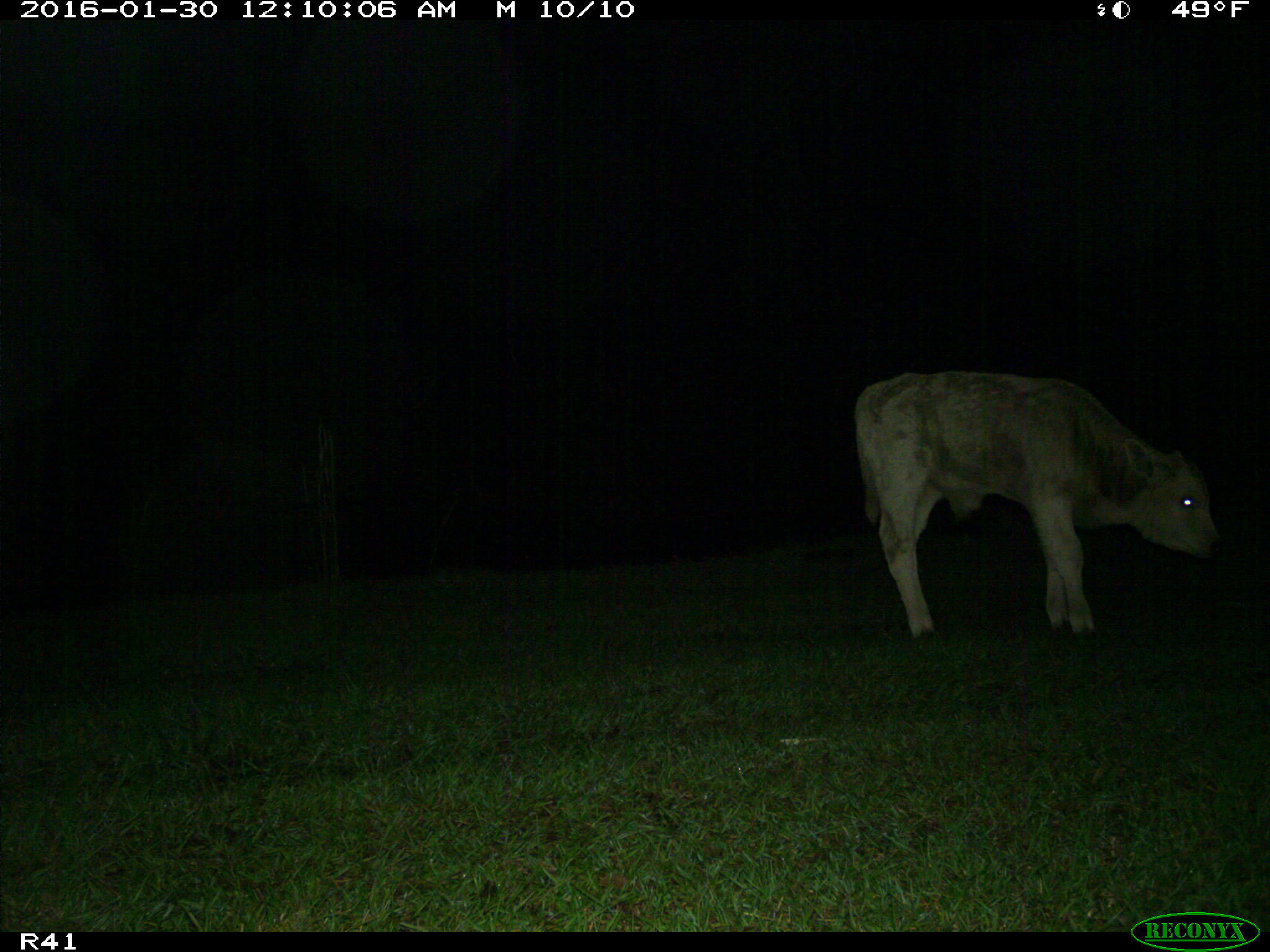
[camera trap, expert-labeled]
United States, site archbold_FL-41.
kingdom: Animalia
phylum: Chordata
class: Mammalia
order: Artiodactyla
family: Bovidae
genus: Bos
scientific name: Bos taurus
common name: domestic cow